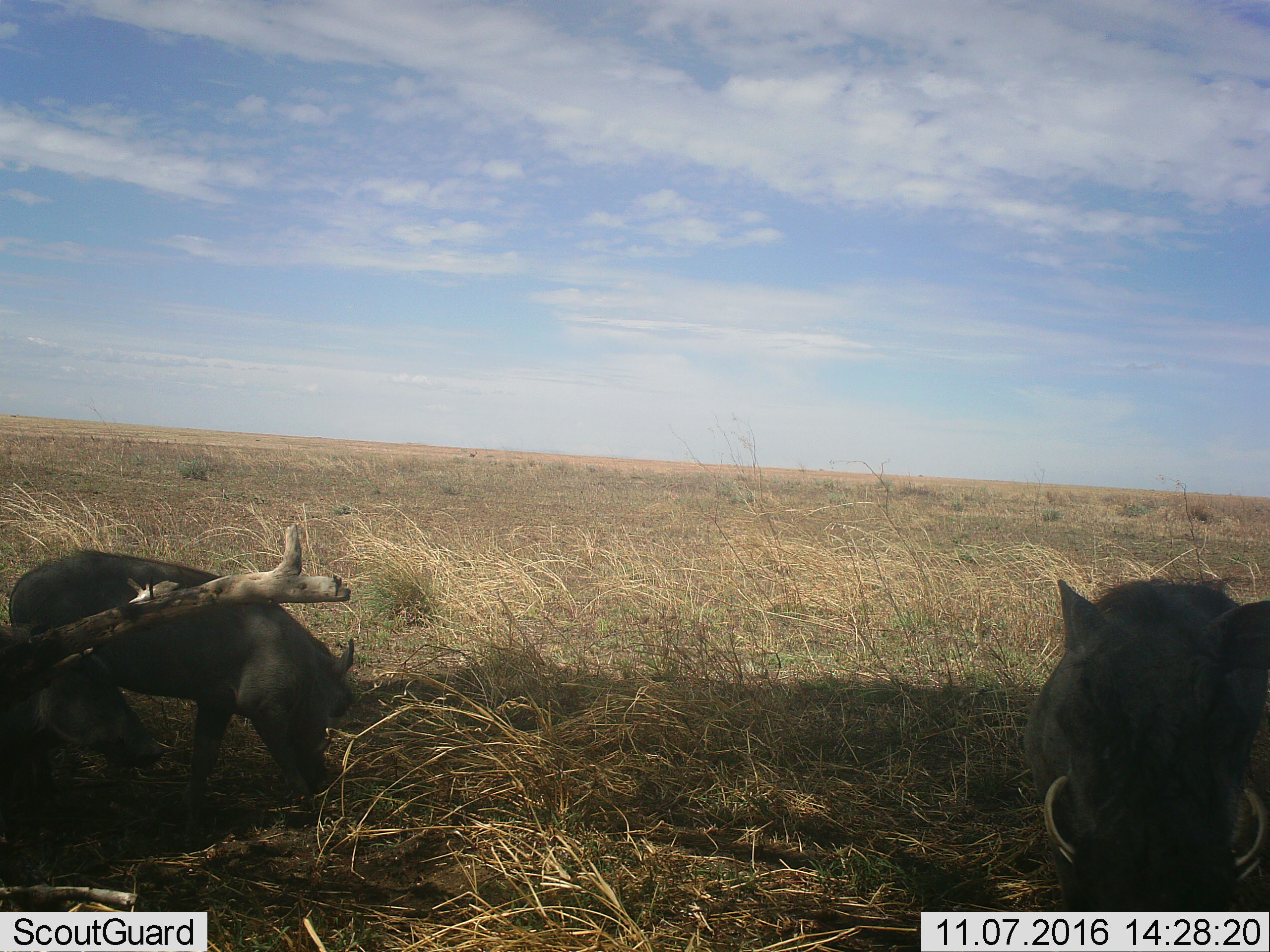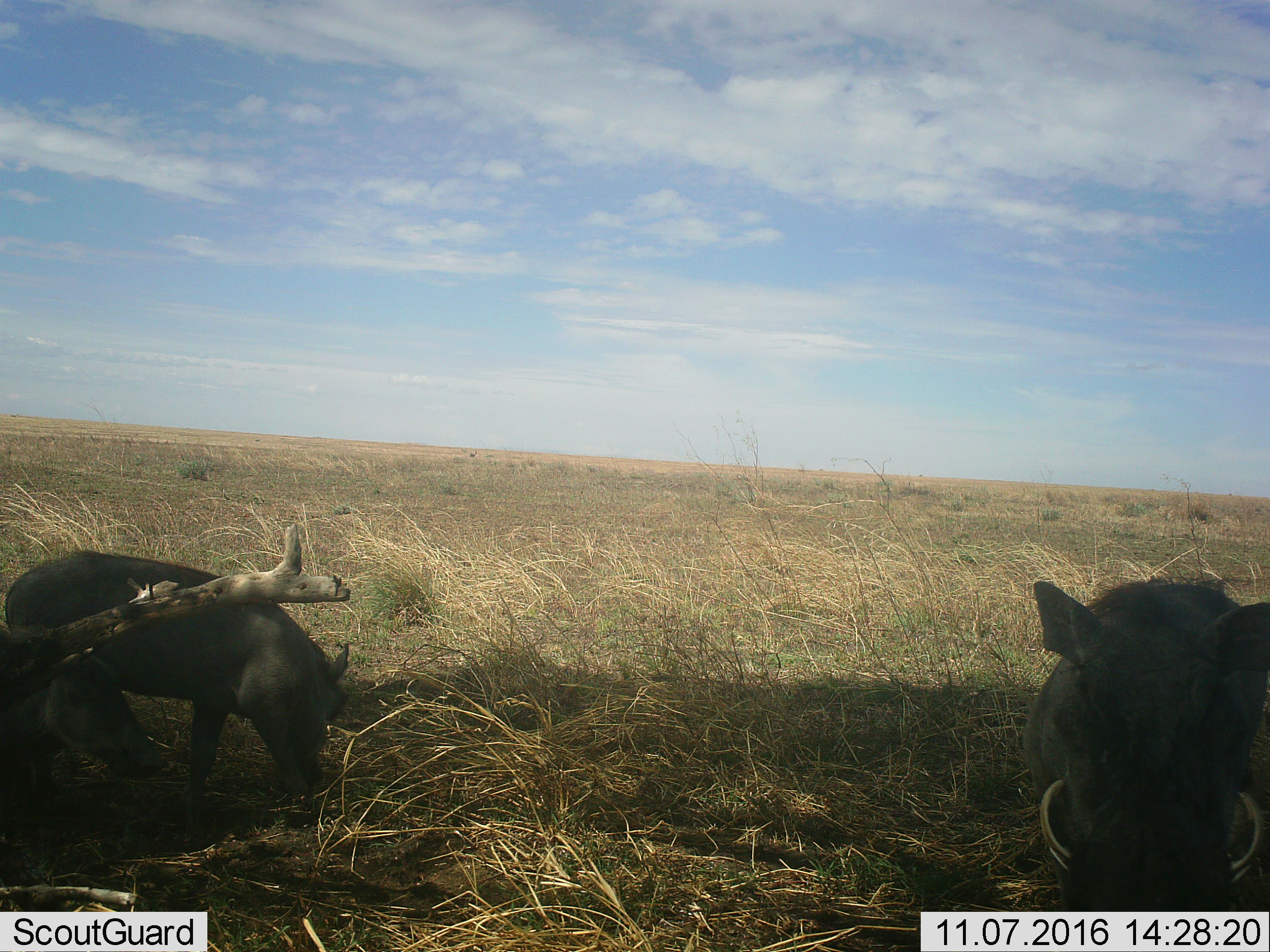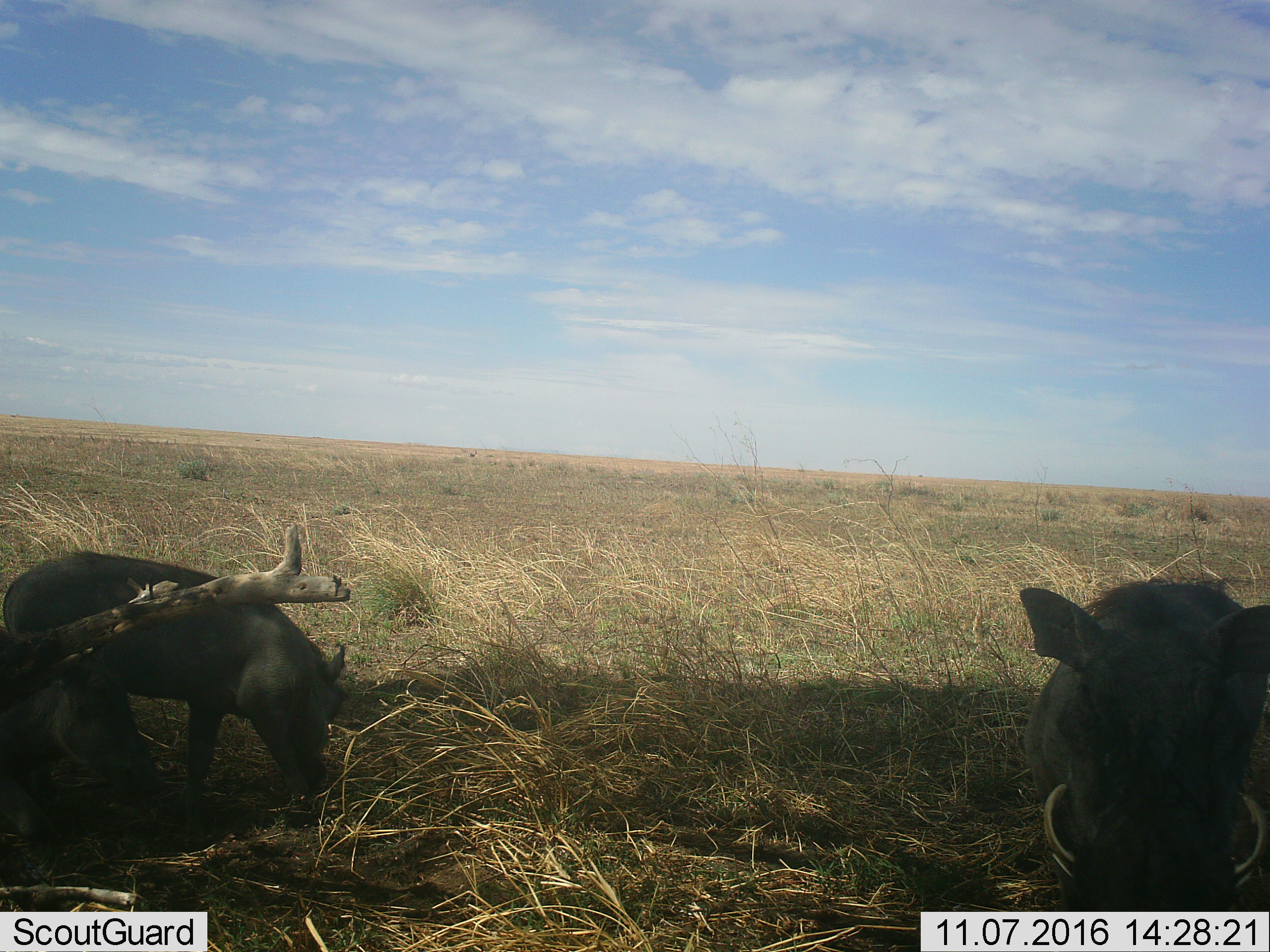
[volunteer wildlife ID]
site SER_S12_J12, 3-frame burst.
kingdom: Animalia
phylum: Chordata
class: Mammalia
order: Artiodactyla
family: Suidae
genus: Phacochoerus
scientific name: Phacochoerus africanus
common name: warthog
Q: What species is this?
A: Warthog (Phacochoerus africanus).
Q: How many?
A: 3.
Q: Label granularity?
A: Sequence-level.